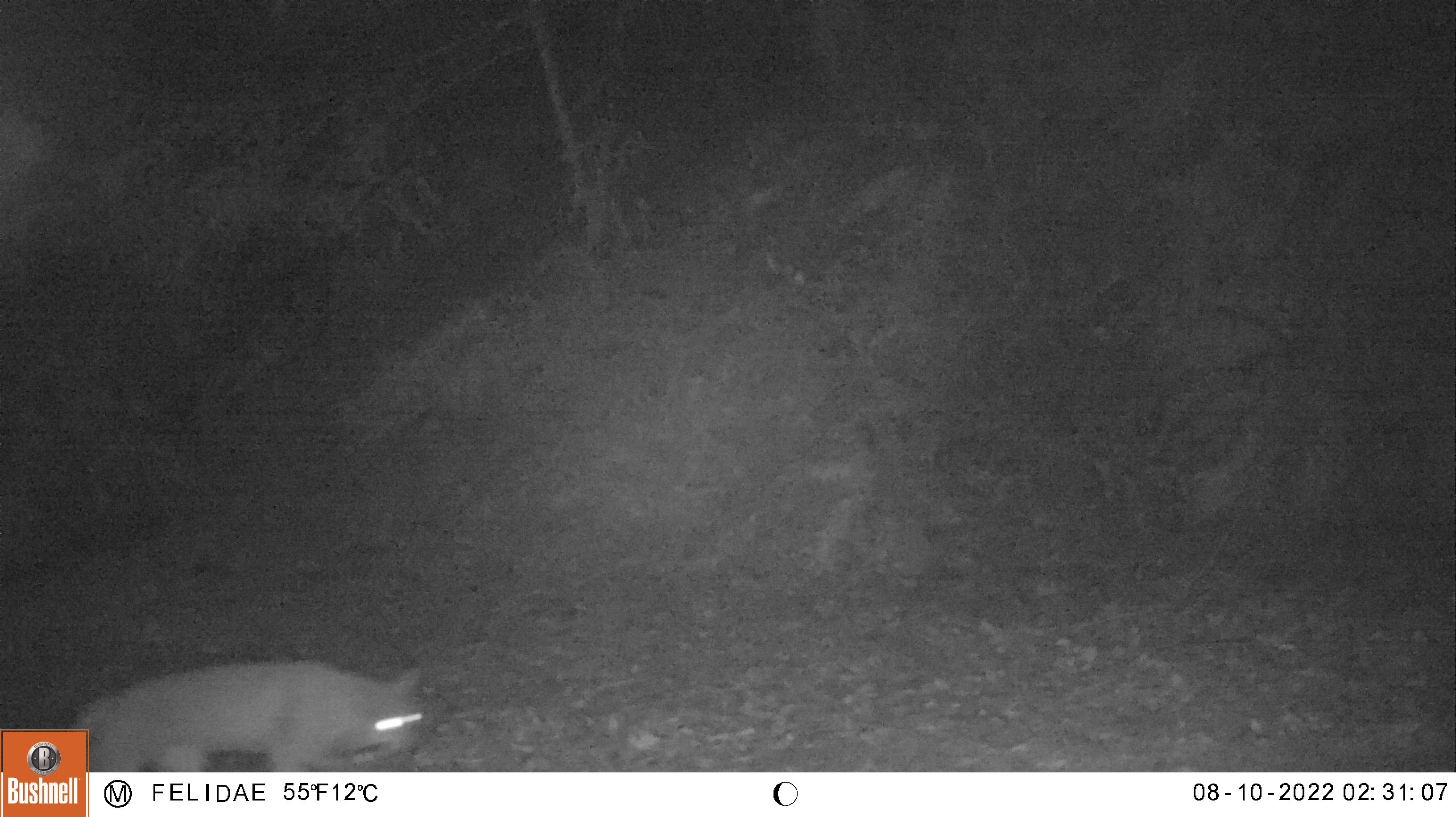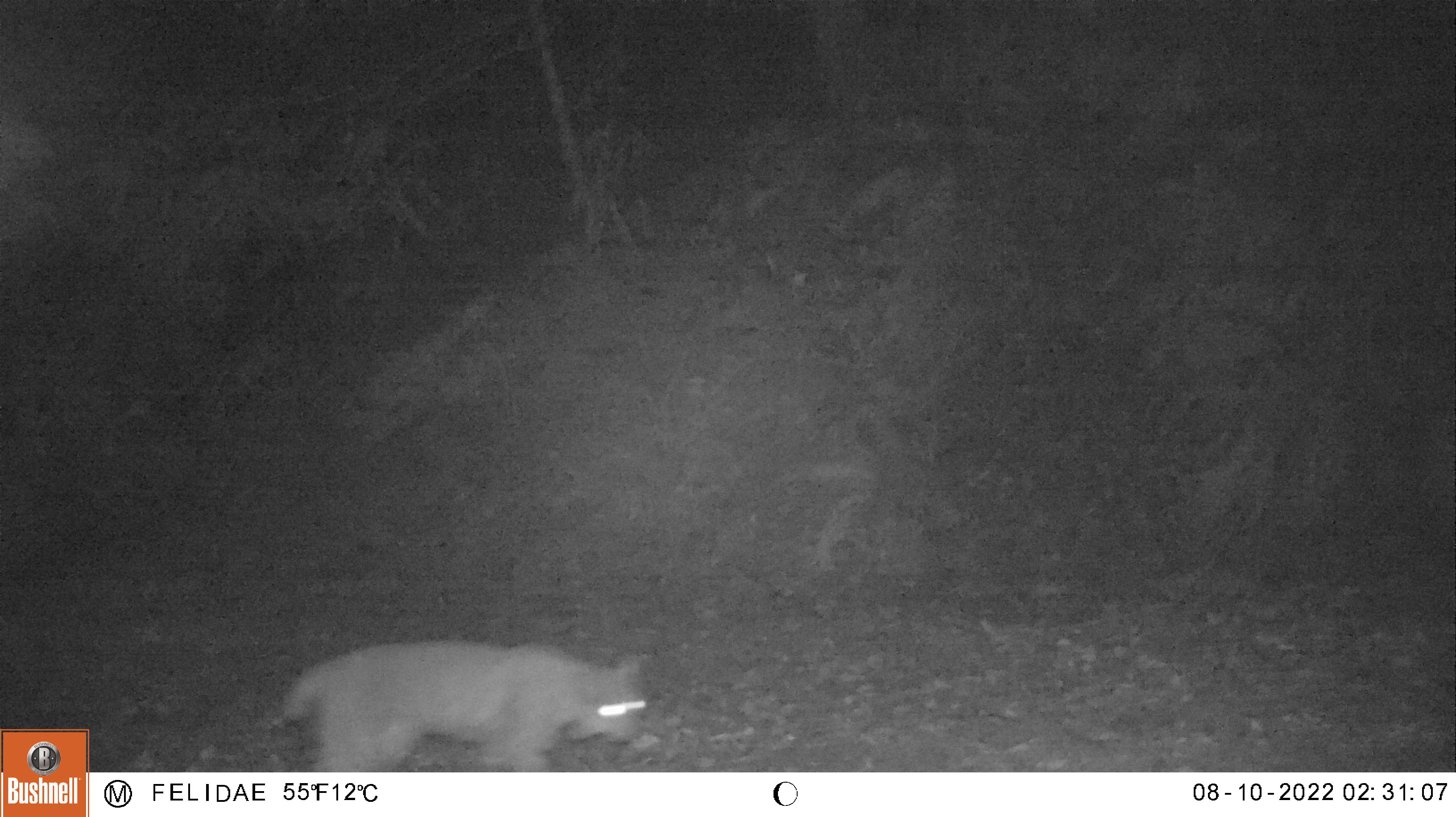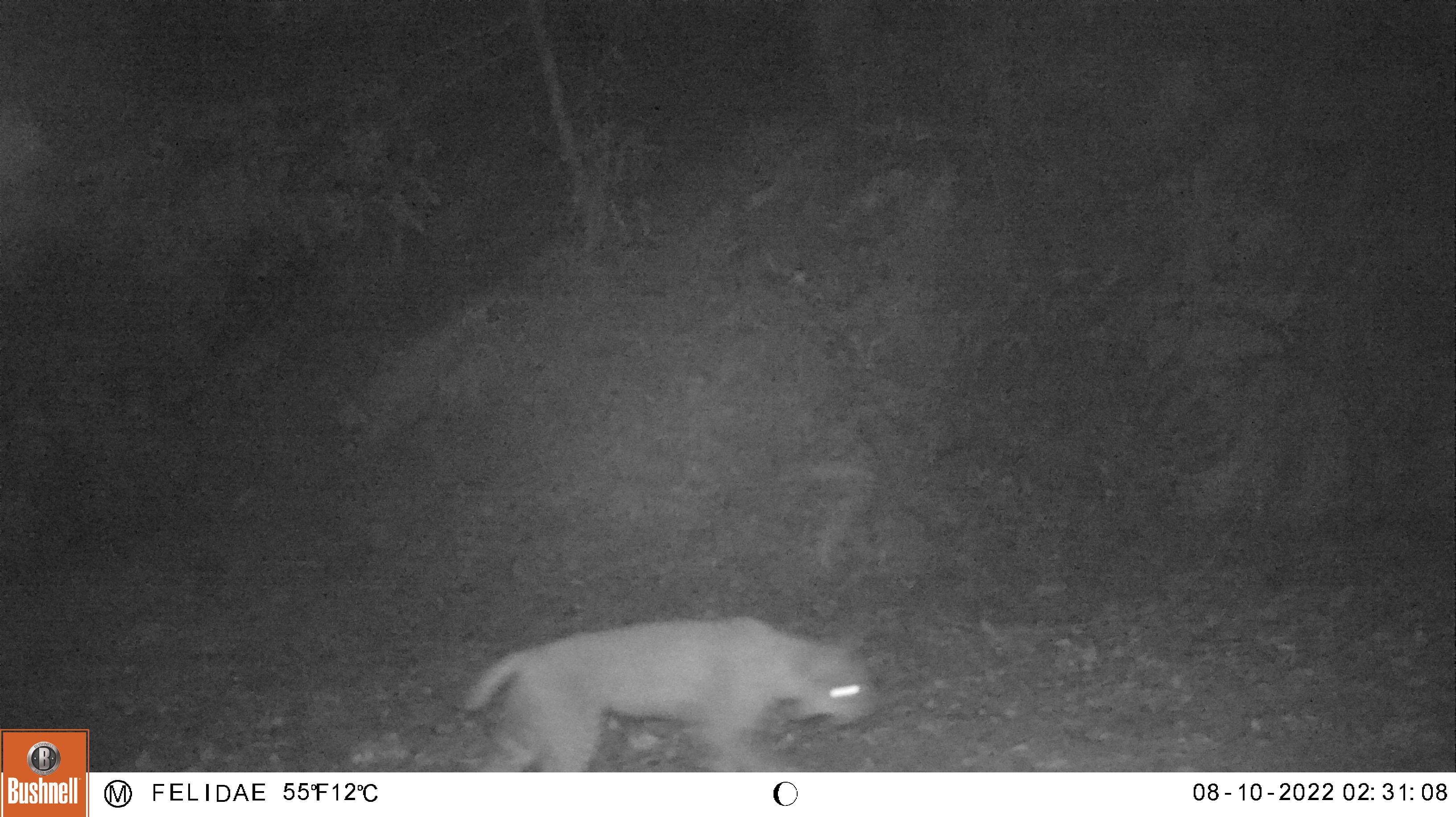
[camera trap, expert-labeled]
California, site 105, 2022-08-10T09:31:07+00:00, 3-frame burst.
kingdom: Animalia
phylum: Chordata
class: Mammalia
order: Carnivora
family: Felidae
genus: Lynx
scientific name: Lynx rufus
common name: bobcat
Bobcat (Lynx rufus).